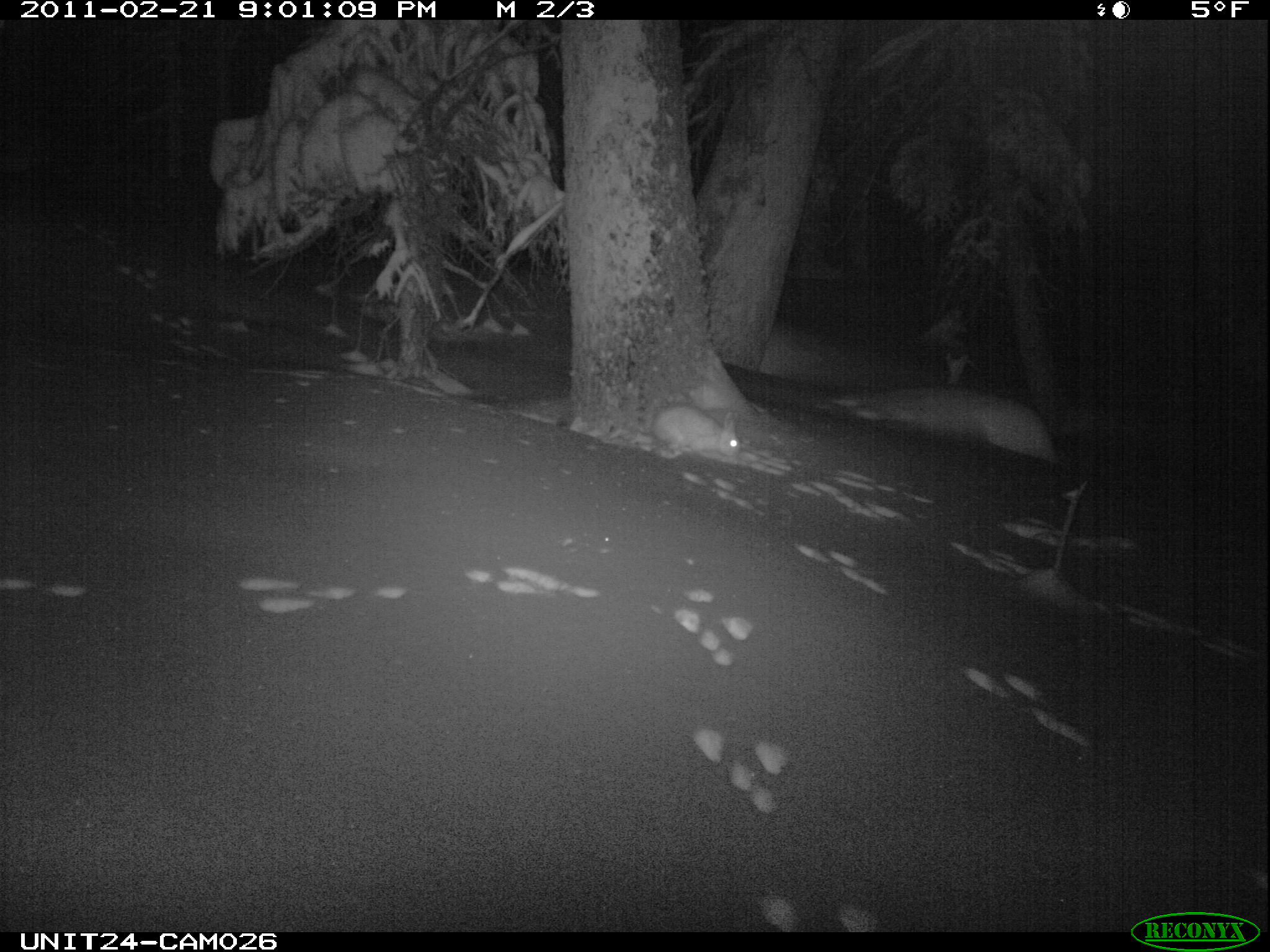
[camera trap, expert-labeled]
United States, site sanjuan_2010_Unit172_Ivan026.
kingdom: Animalia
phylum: Chordata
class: Mammalia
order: Lagomorpha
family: Leporidae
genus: Lepus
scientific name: Lepus americanus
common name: snowshoe hare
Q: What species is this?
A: Lepus americanus (snowshoe hare).